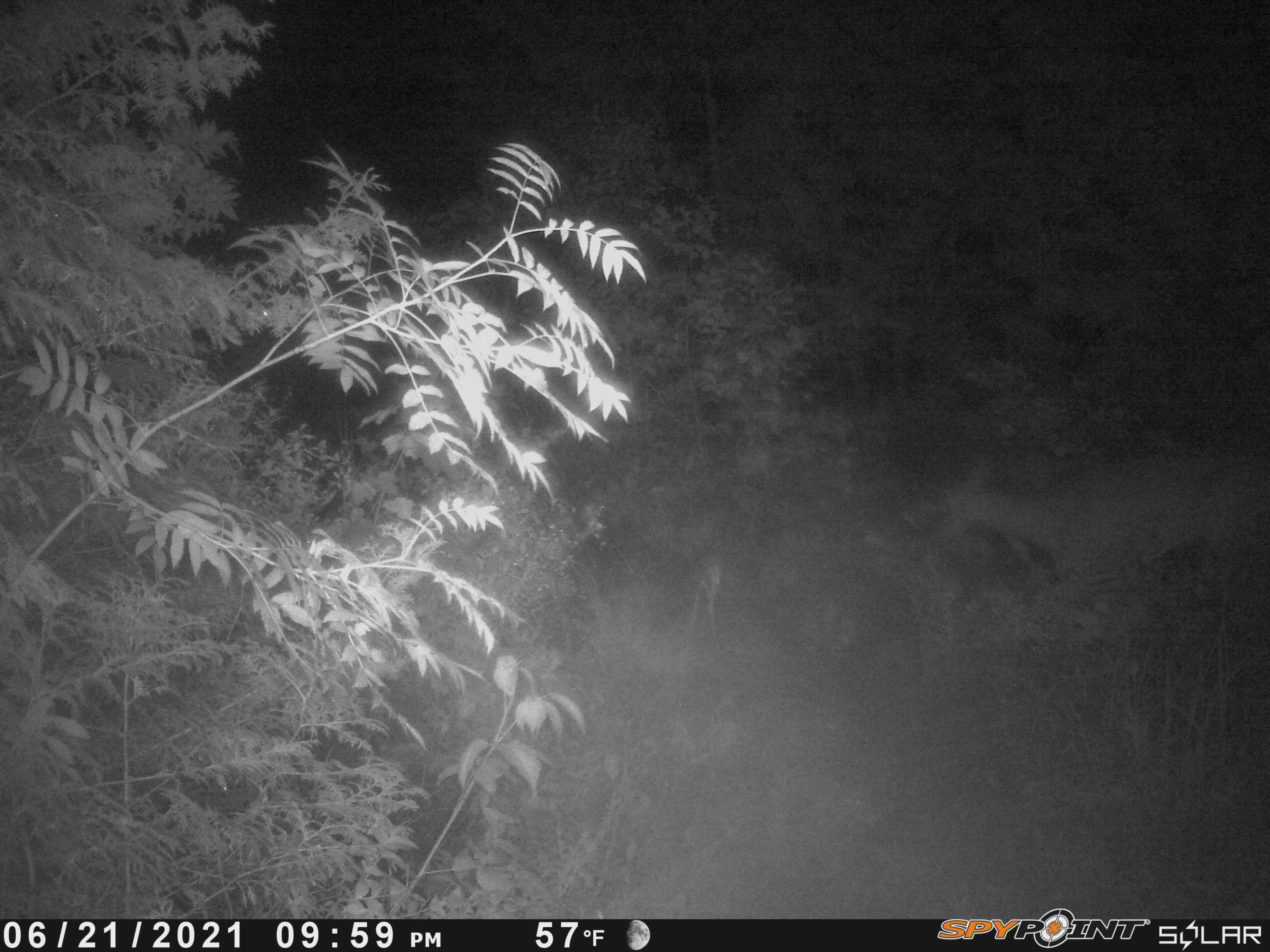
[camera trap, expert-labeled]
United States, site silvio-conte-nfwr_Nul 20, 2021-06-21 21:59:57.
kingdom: Animalia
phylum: Chordata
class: Mammalia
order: Artiodactyla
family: Cervidae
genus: Odocoileus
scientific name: Odocoileus virginianus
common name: white-tailed deer